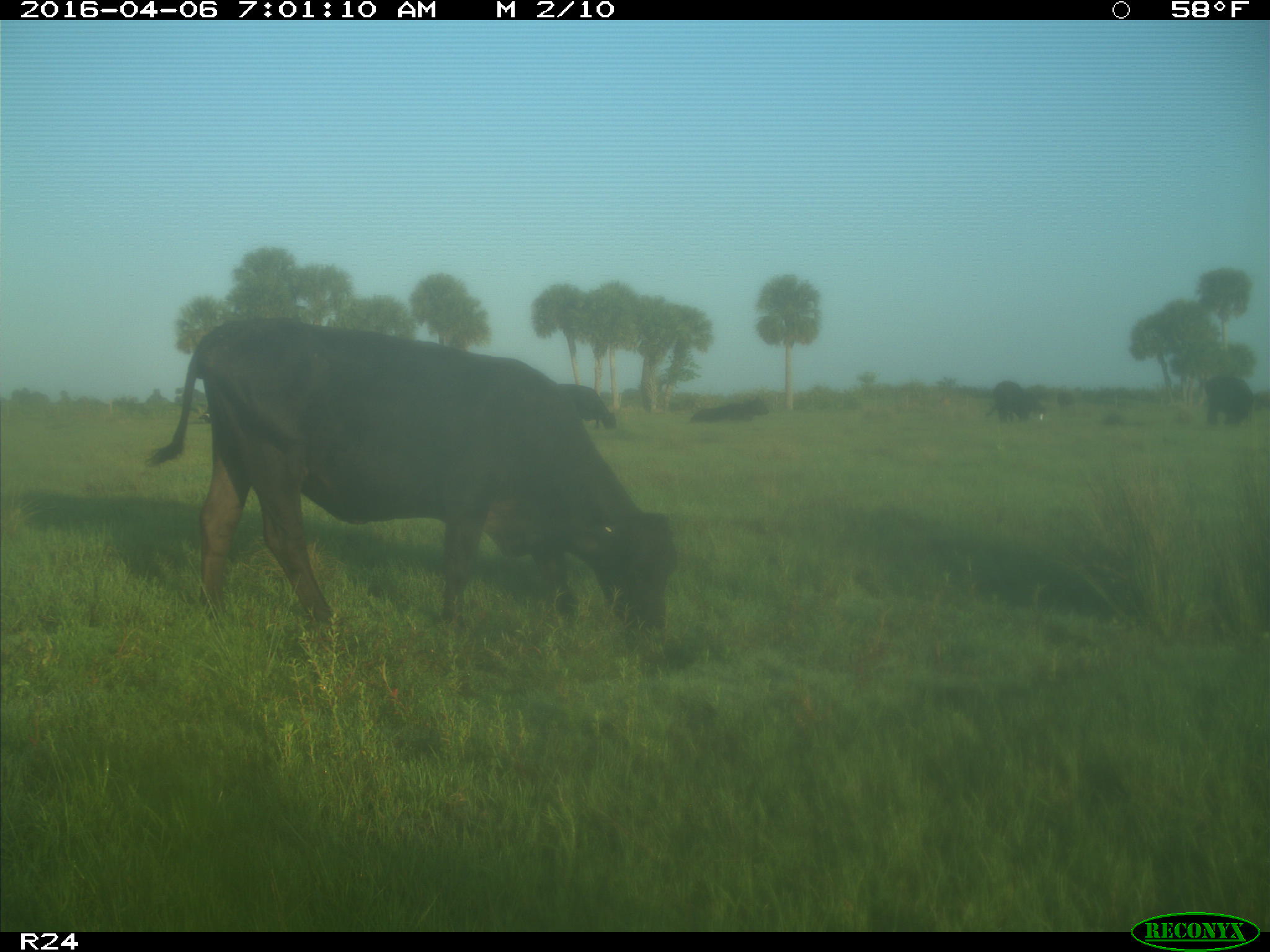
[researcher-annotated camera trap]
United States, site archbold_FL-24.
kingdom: Animalia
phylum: Chordata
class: Mammalia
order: Artiodactyla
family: Bovidae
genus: Bos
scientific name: Bos taurus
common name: domestic cow